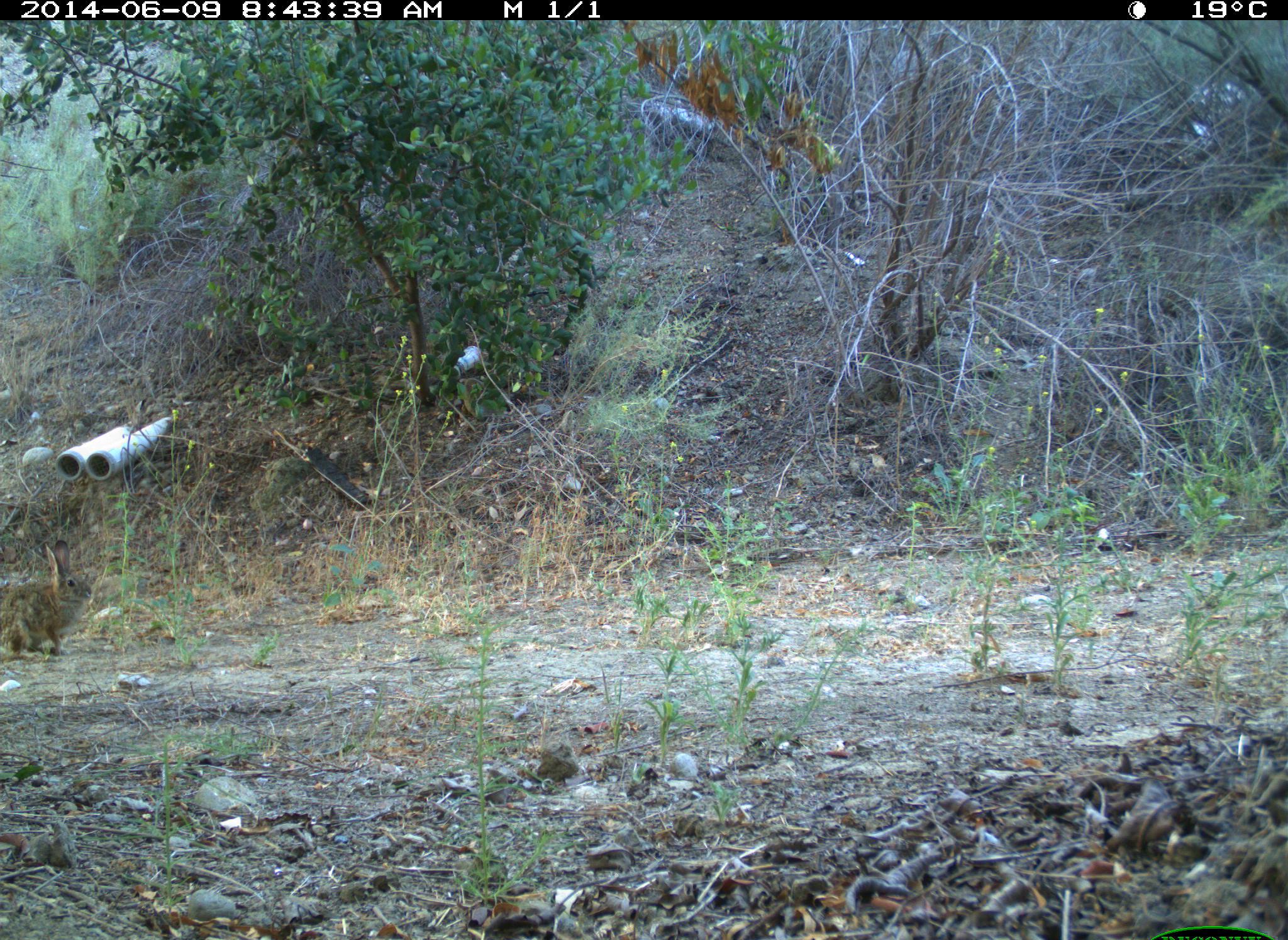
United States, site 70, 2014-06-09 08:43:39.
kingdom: Animalia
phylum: Chordata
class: Mammalia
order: Lagomorpha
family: Leporidae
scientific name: Leporidae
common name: rabbits and hares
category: rabbit